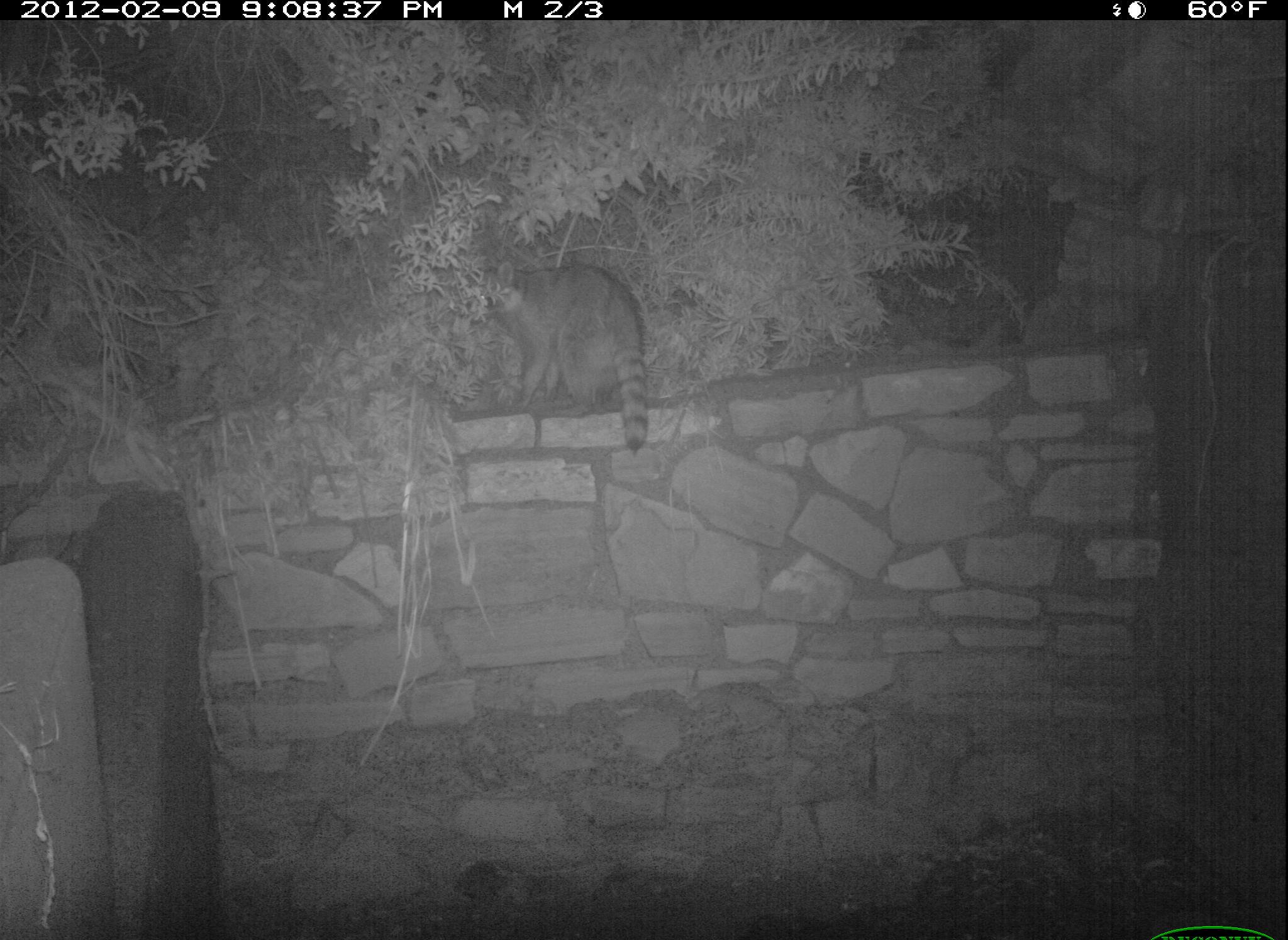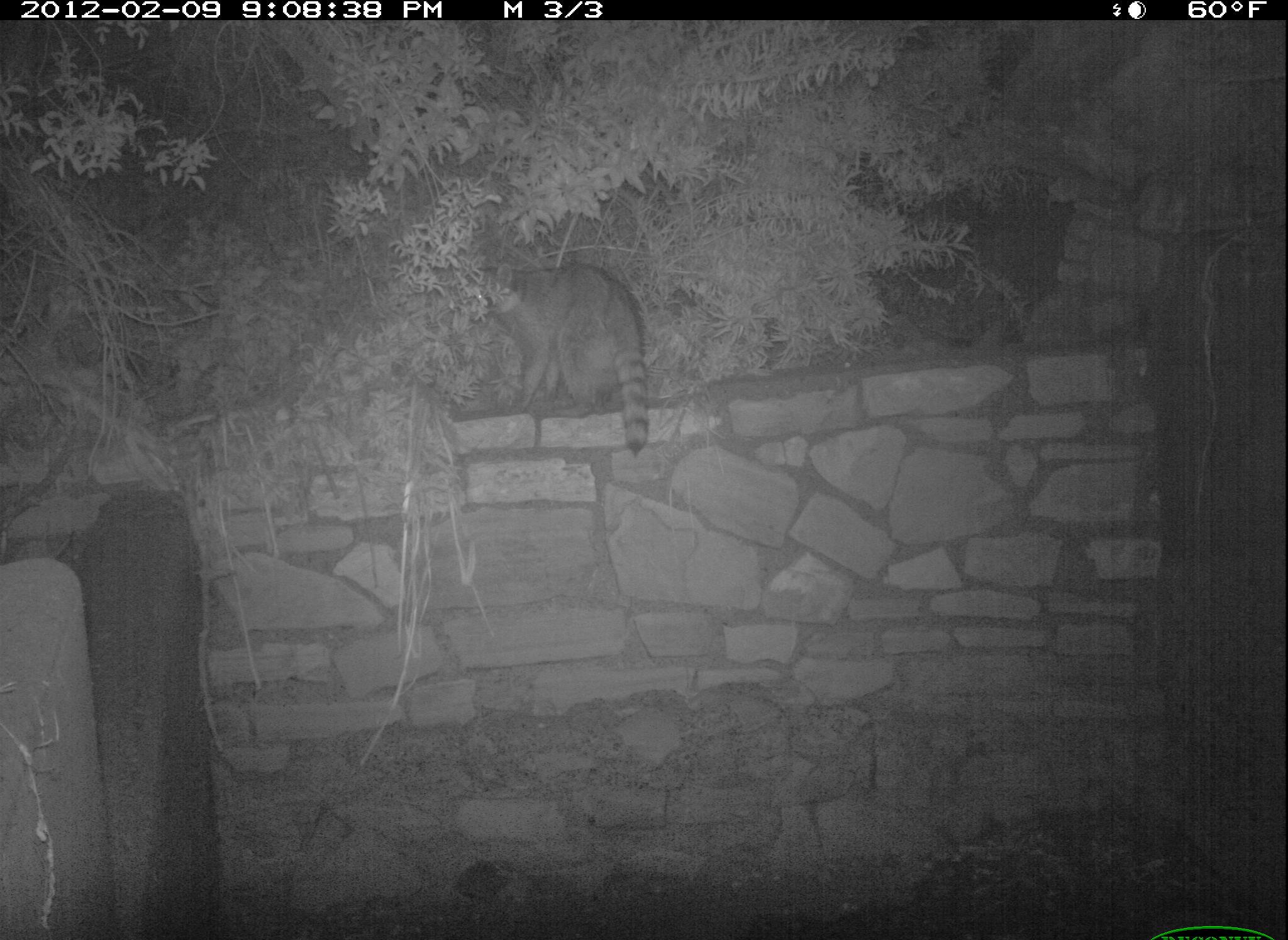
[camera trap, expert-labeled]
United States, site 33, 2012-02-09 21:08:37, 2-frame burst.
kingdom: Animalia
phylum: Chordata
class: Mammalia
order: Carnivora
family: Procyonidae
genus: Procyon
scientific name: Procyon lotor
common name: raccoon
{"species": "raccoon (Procyon lotor)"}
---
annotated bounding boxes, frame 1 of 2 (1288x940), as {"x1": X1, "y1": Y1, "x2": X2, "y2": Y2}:
raccoon: {"x1": 469, "y1": 259, "x2": 670, "y2": 456}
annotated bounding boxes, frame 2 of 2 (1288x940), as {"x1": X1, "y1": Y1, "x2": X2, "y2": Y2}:
raccoon: {"x1": 454, "y1": 243, "x2": 671, "y2": 467}